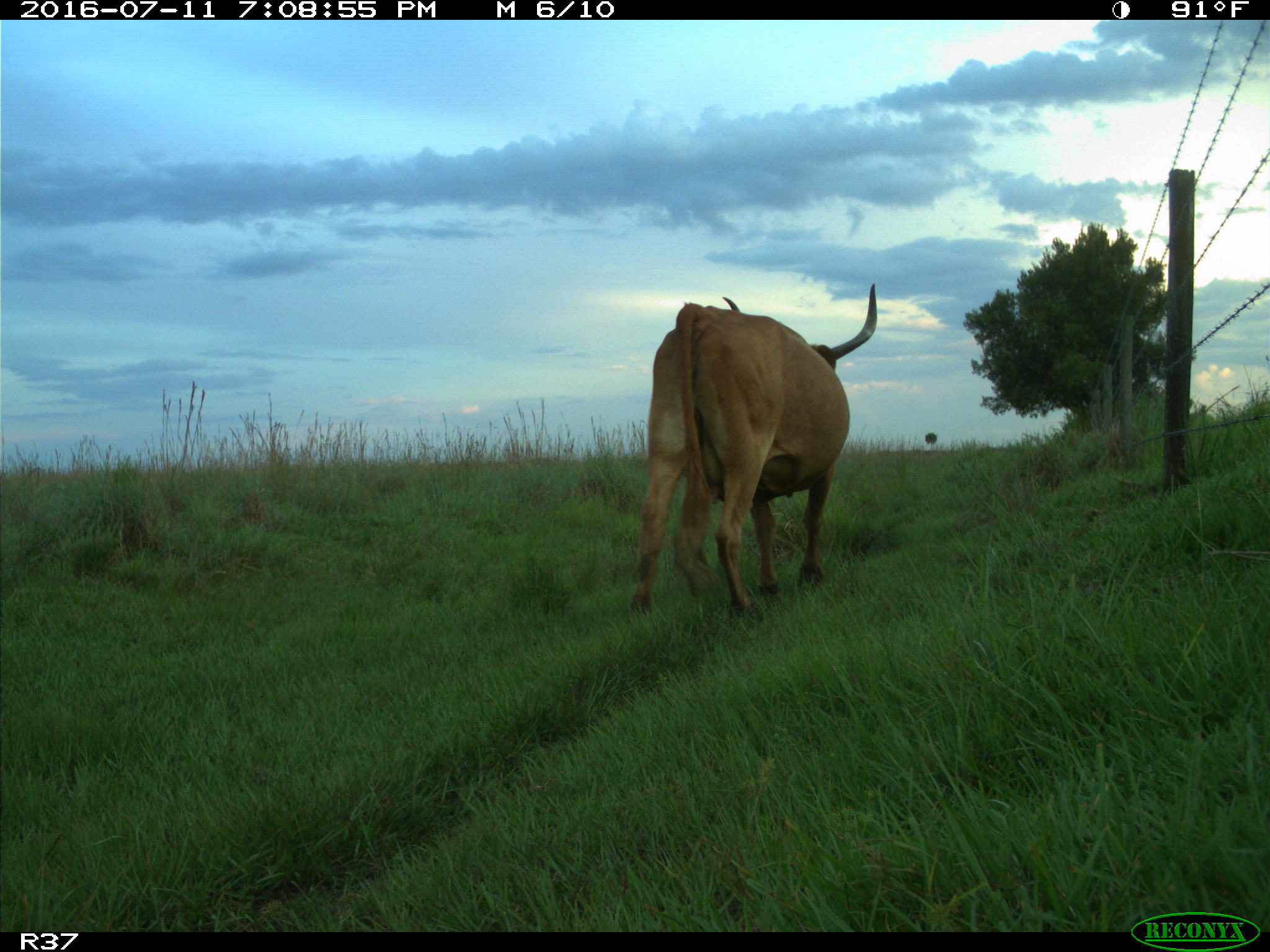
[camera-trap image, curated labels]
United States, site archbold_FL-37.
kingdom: Animalia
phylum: Chordata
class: Mammalia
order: Artiodactyla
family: Bovidae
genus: Bos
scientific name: Bos taurus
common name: domestic cow